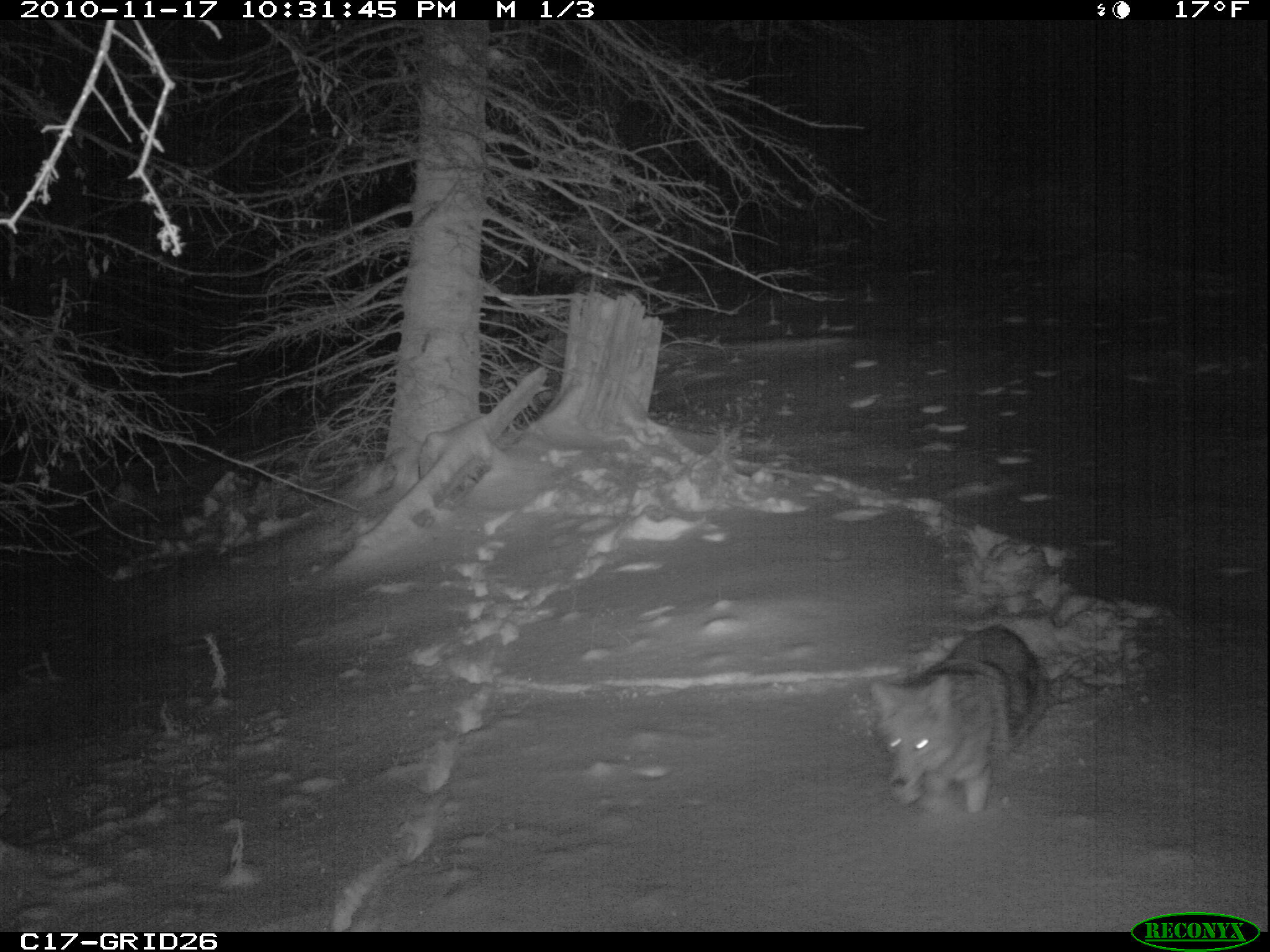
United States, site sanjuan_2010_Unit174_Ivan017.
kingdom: Animalia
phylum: Chordata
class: Mammalia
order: Carnivora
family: Canidae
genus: Canis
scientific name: Canis latrans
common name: coyote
Canis latrans (coyote).